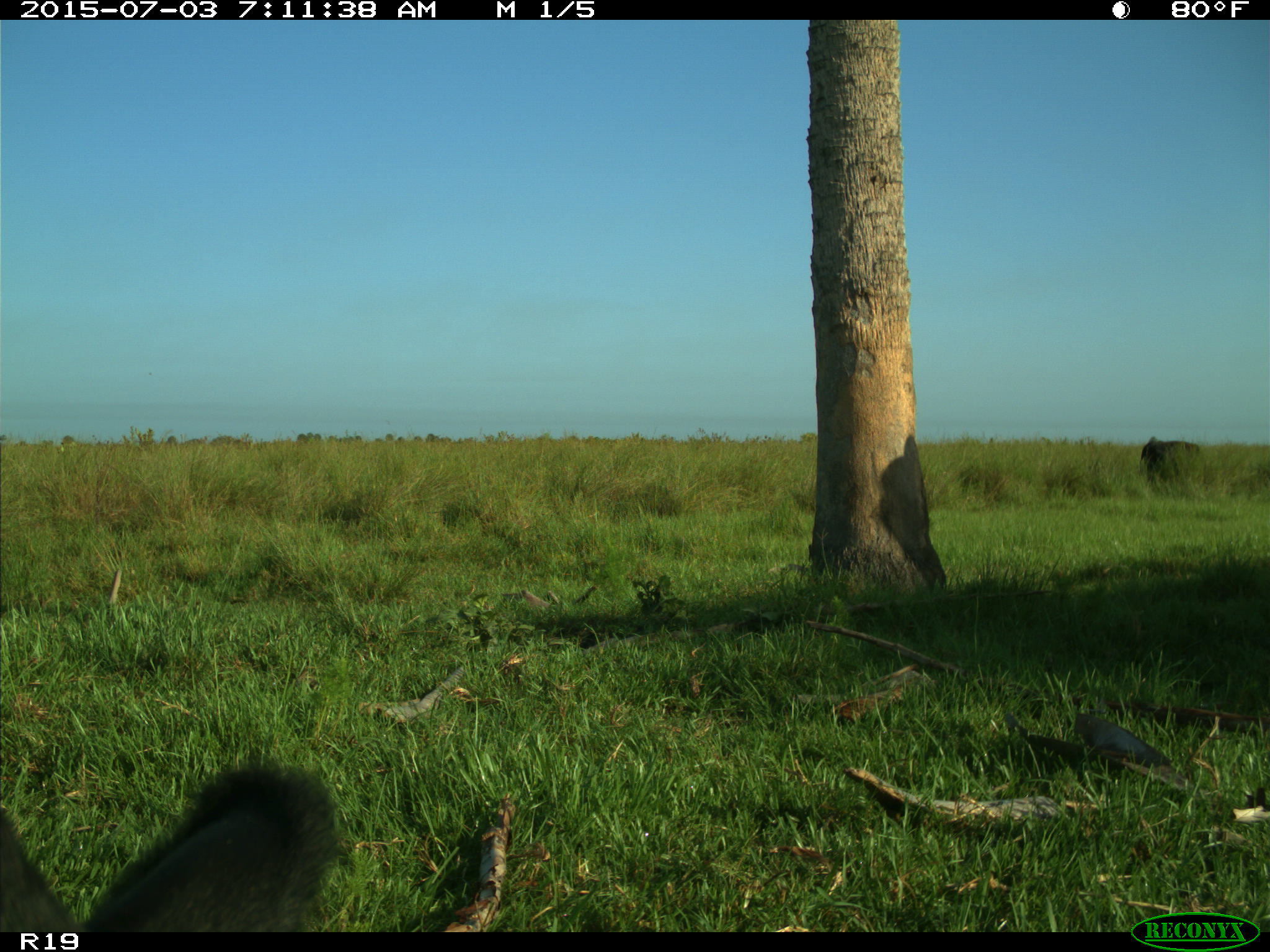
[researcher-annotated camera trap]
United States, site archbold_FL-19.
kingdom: Animalia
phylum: Chordata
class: Mammalia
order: Artiodactyla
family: Bovidae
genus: Bos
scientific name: Bos taurus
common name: domestic cow